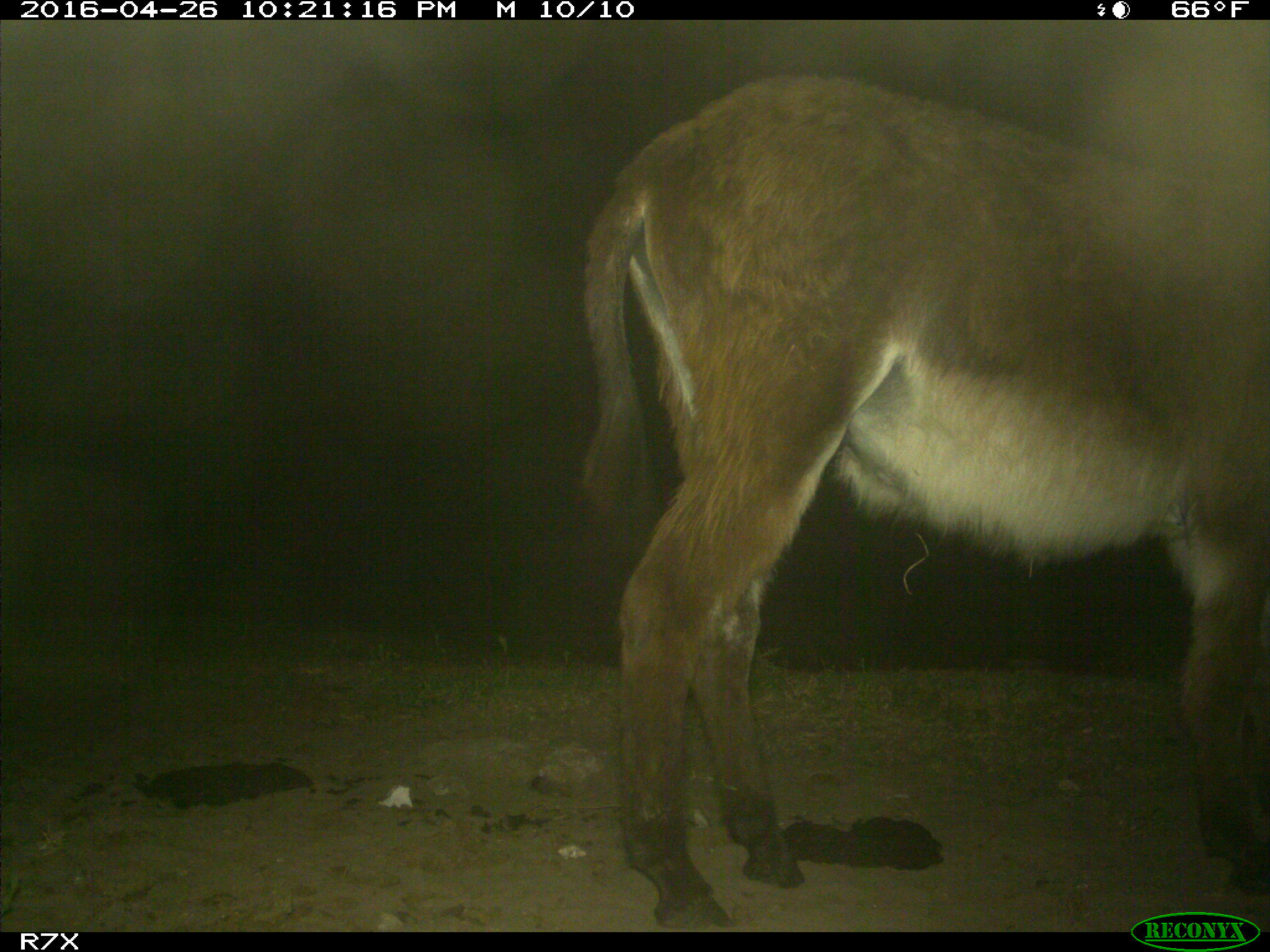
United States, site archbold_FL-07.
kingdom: Animalia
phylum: Chordata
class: Mammalia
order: Artiodactyla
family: Bovidae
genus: Bos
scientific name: Bos taurus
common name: domestic cow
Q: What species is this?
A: Bos taurus (domestic cow).